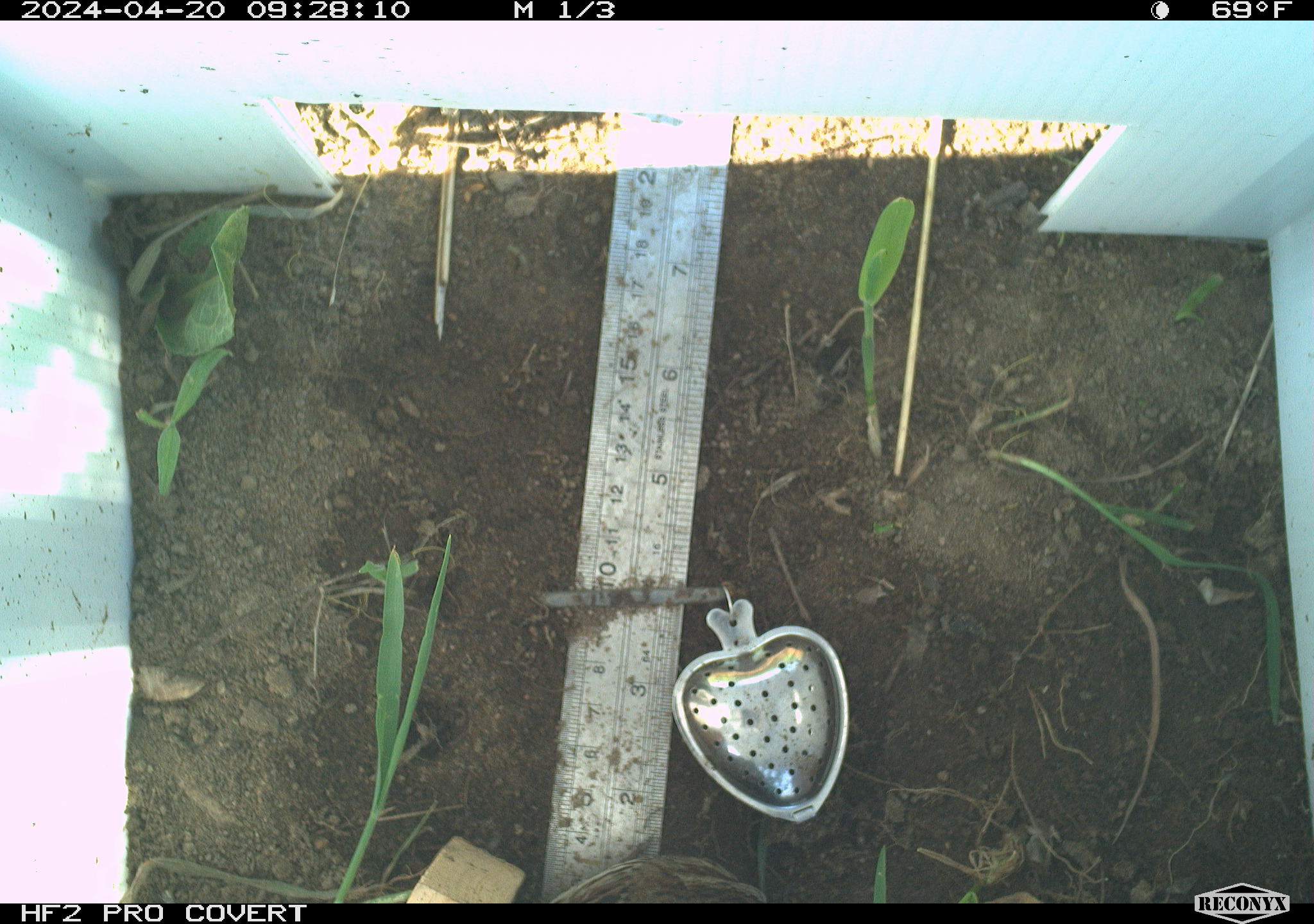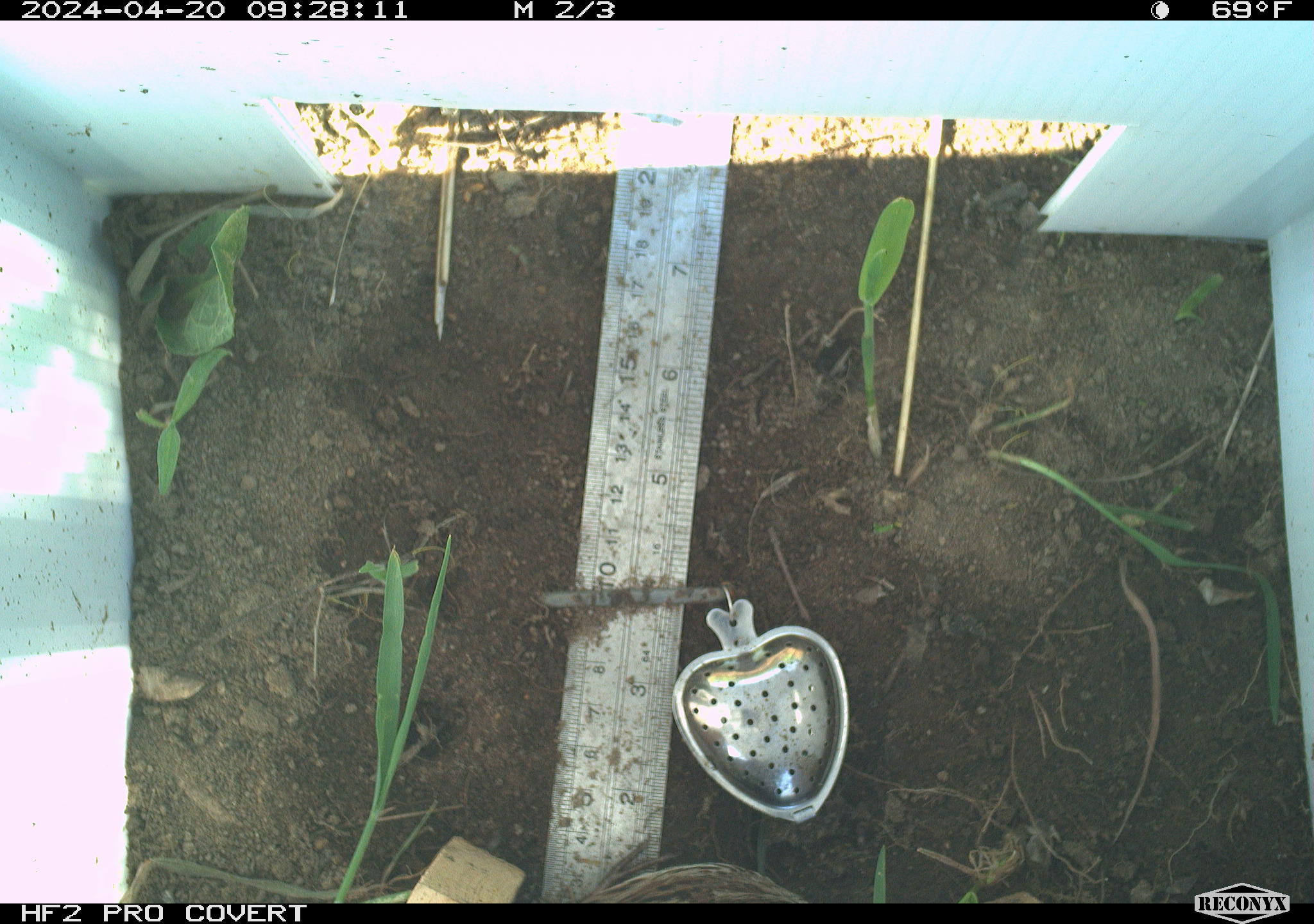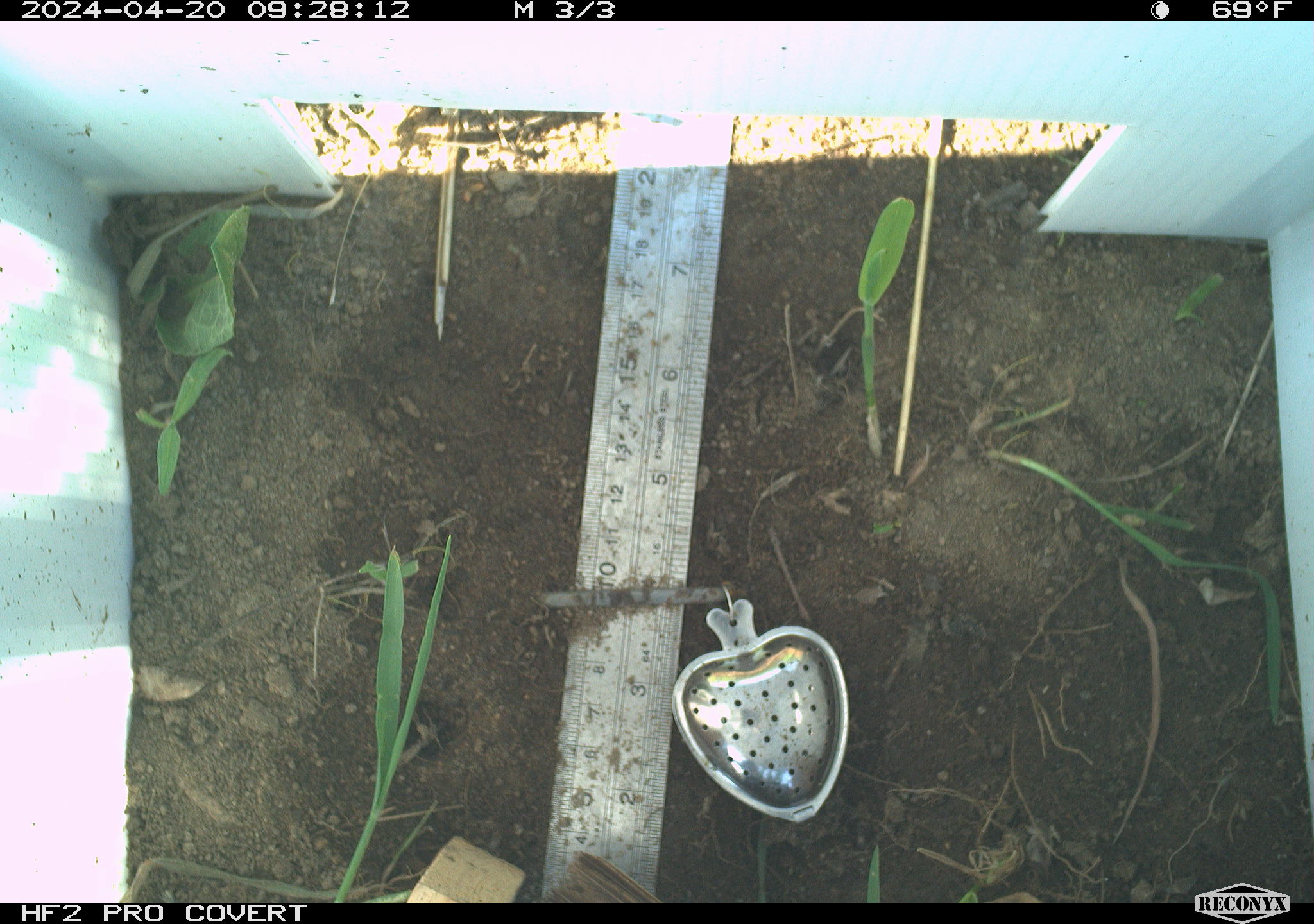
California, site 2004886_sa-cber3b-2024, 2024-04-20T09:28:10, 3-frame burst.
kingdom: Animalia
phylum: Chordata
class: Aves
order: Passeriformes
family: Passerellidae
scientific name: Passerellidae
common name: new world sparrows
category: passerellidae family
Passerellidae family (new world sparrows) (Passerellidae).